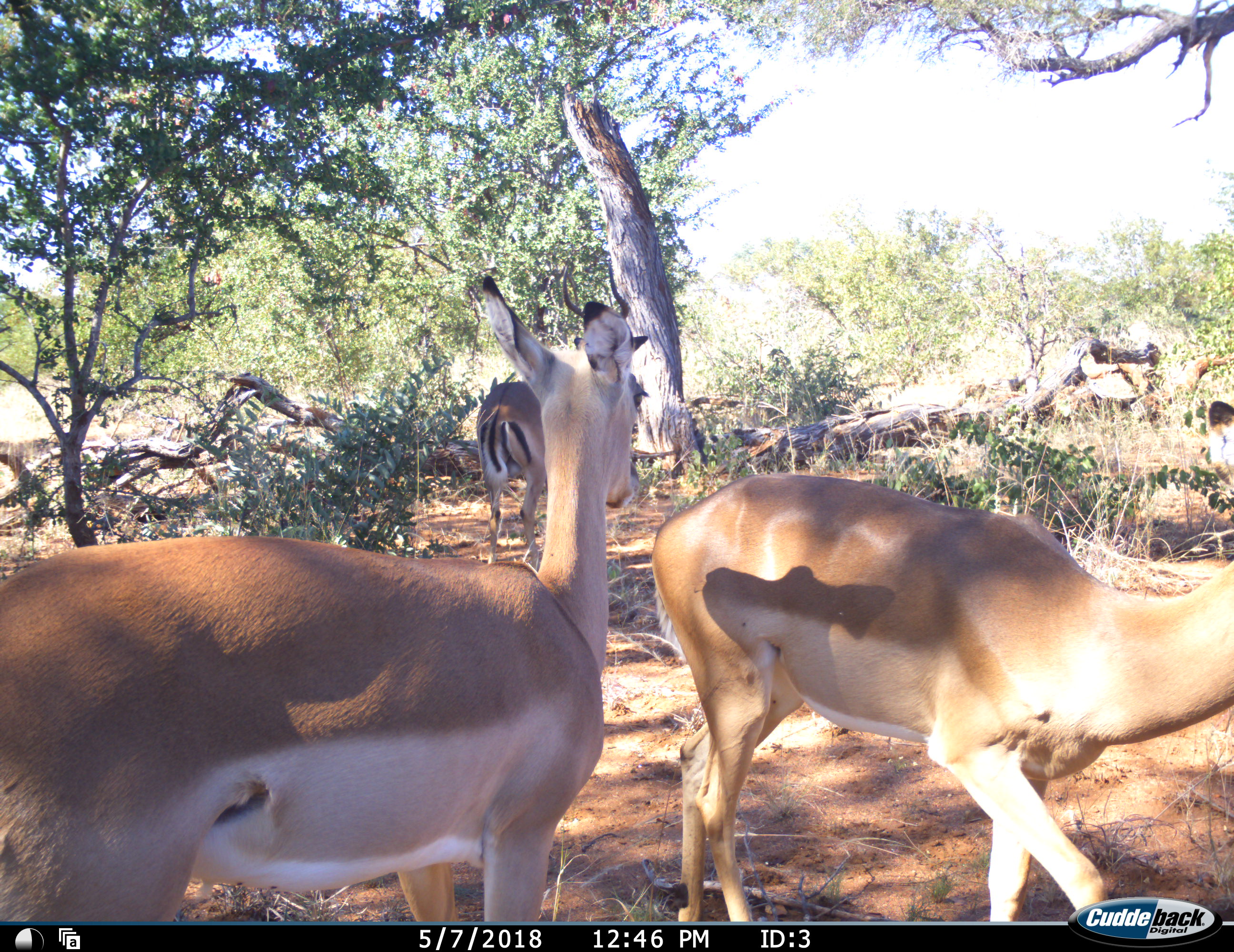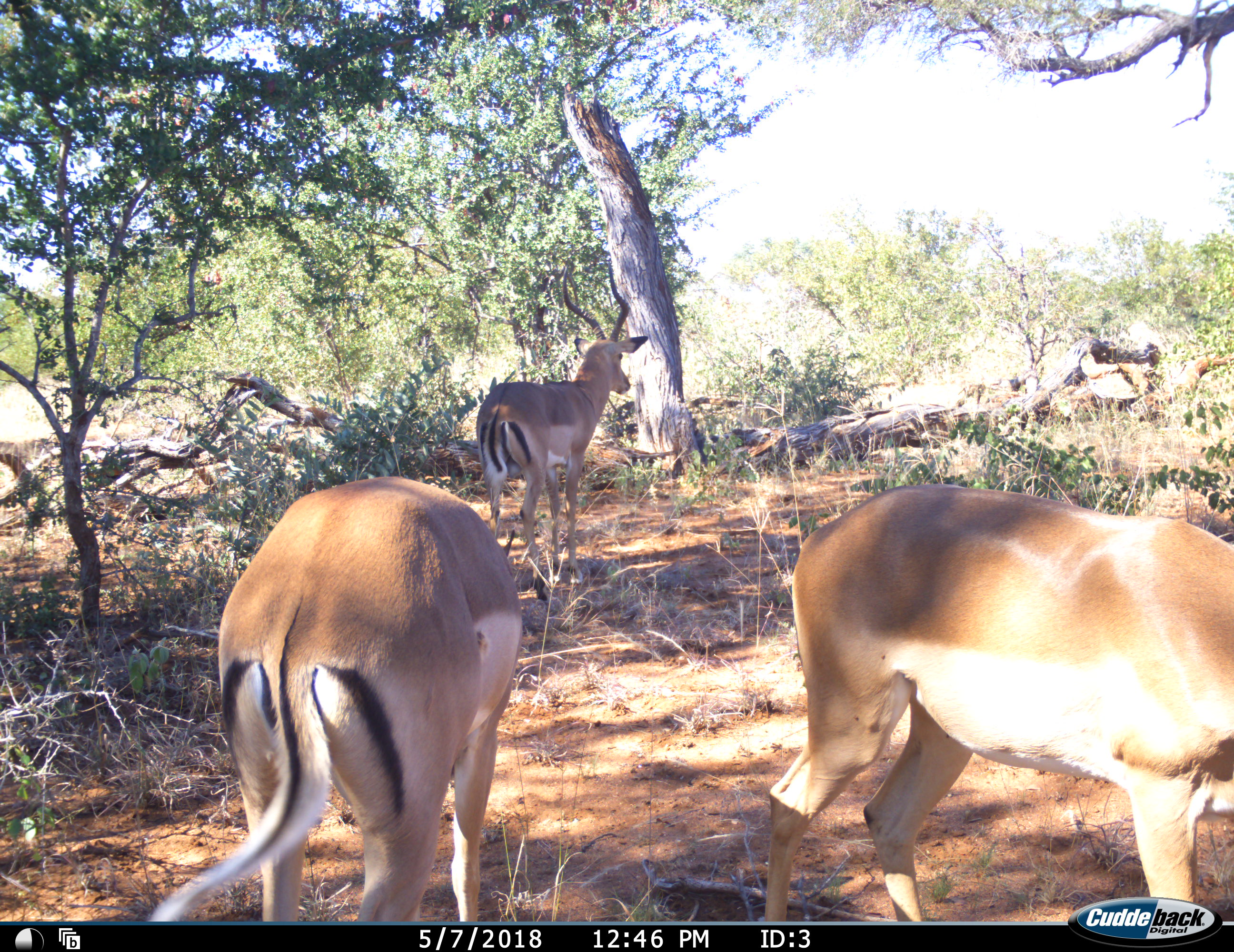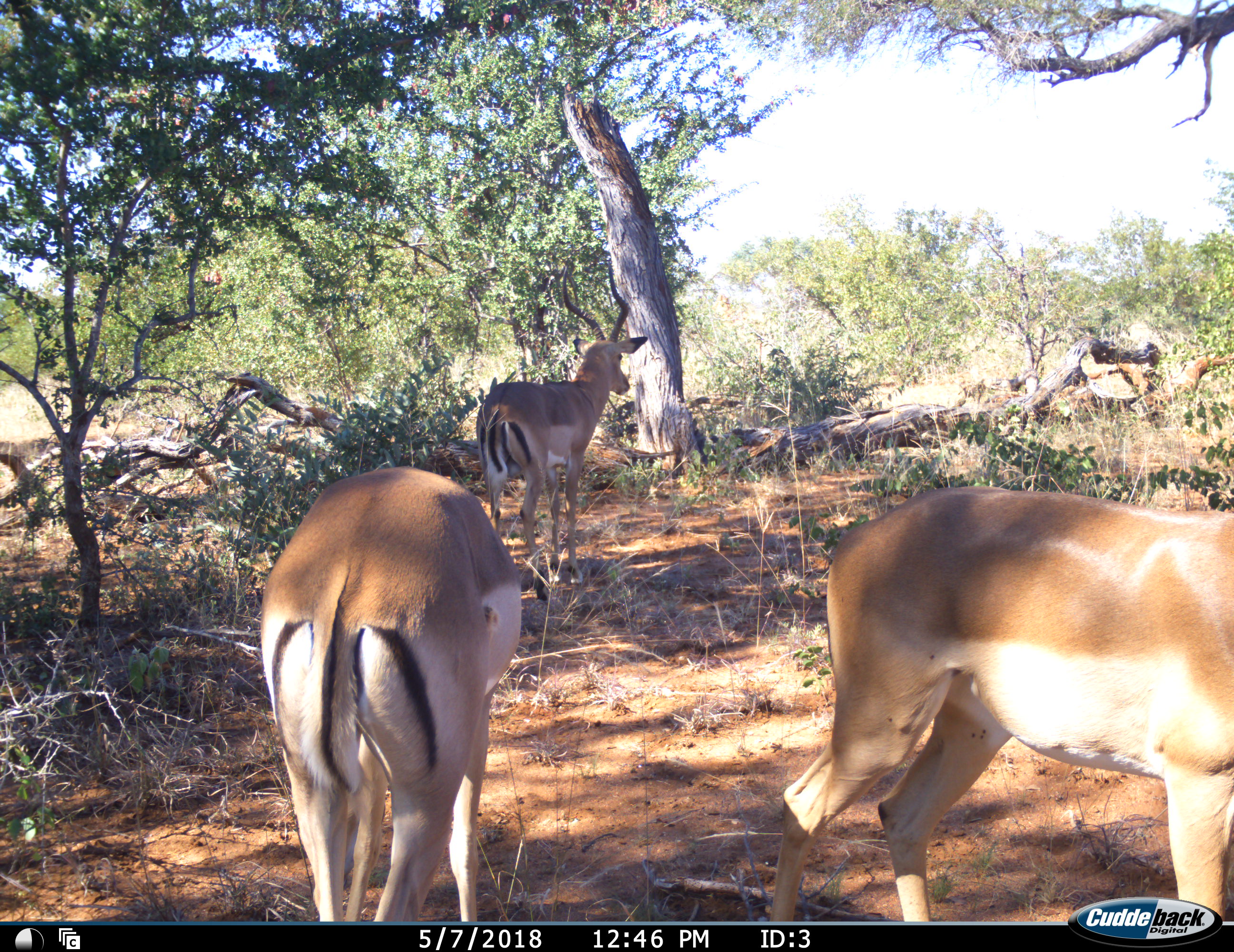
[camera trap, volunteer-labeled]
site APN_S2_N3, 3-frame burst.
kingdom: Animalia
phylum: Chordata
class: Mammalia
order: Artiodactyla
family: Bovidae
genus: Aepyceros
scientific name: Aepyceros melampus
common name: impala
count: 3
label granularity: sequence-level